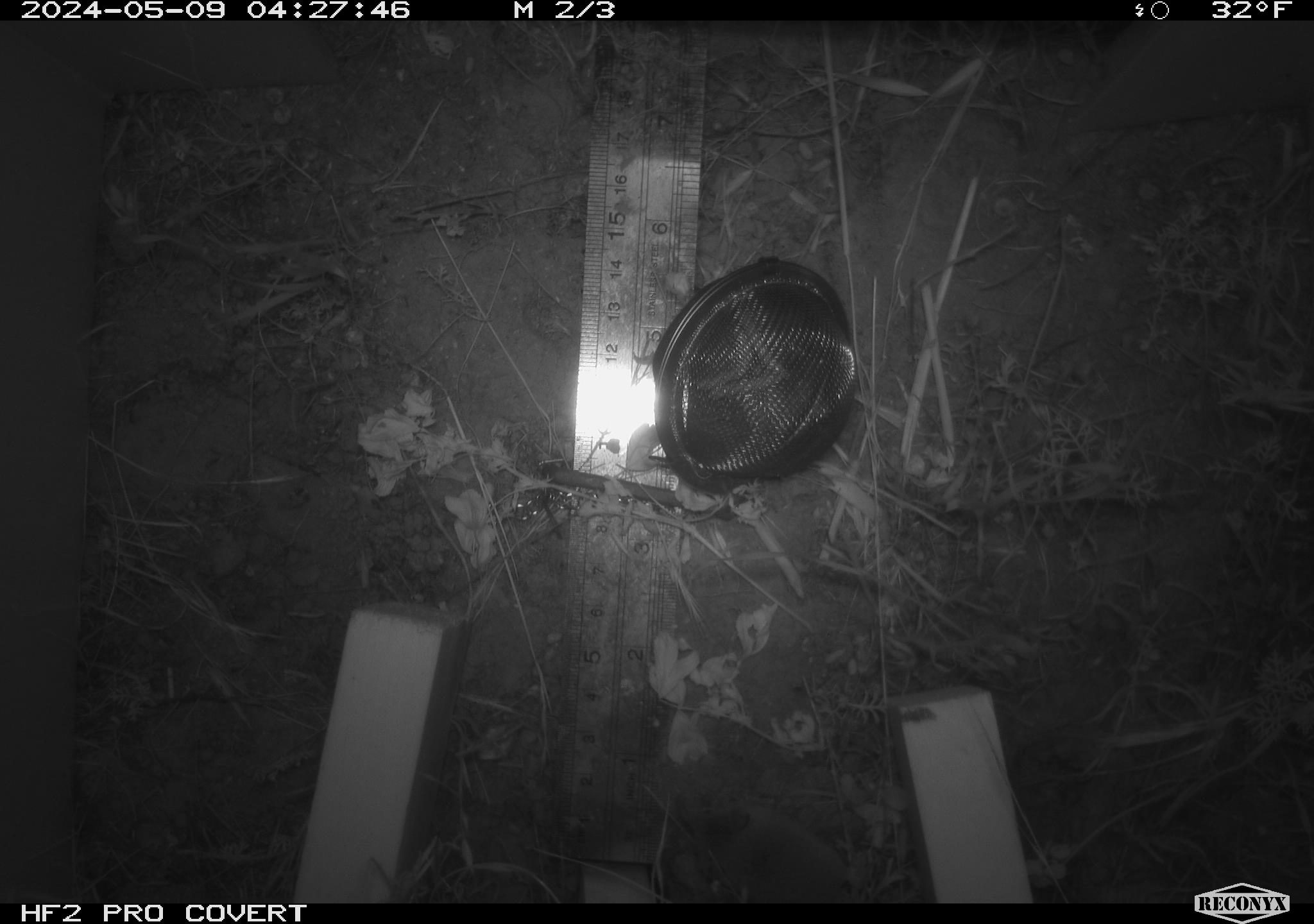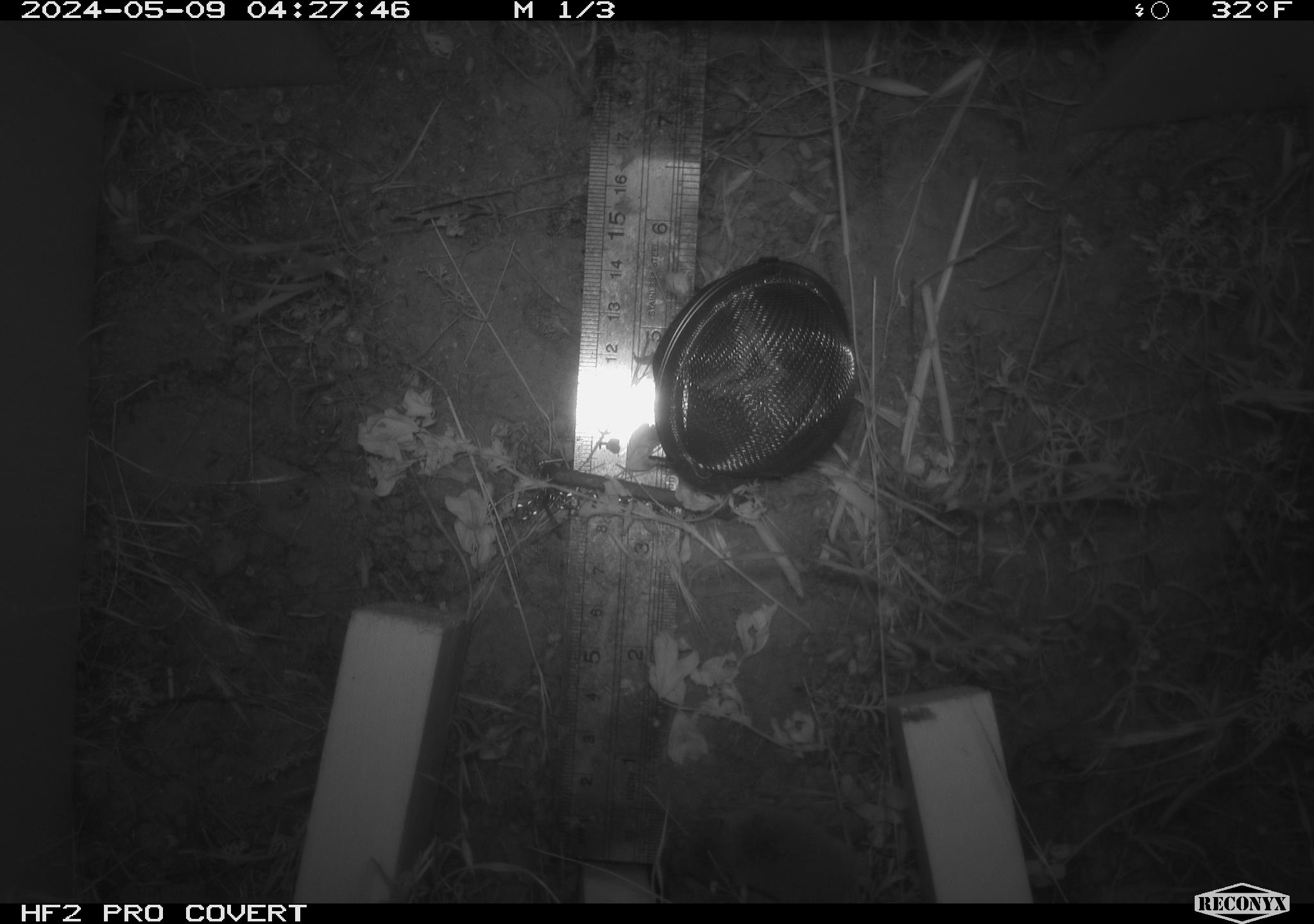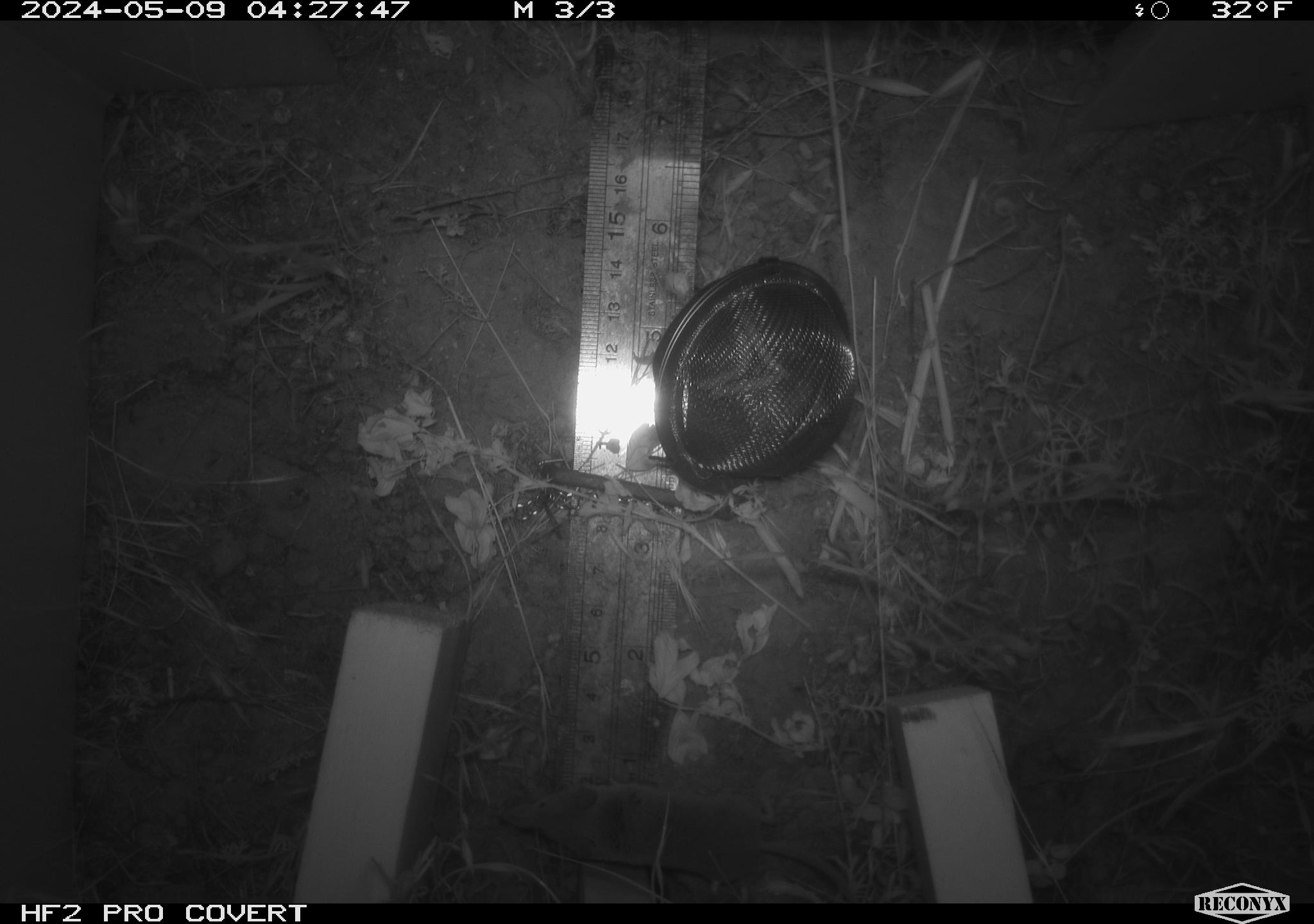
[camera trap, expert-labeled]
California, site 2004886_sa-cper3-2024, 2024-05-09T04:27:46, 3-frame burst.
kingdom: Animalia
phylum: Chordata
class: Mammalia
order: Rodentia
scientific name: Rodentia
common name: rodent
Rodent (Rodentia).